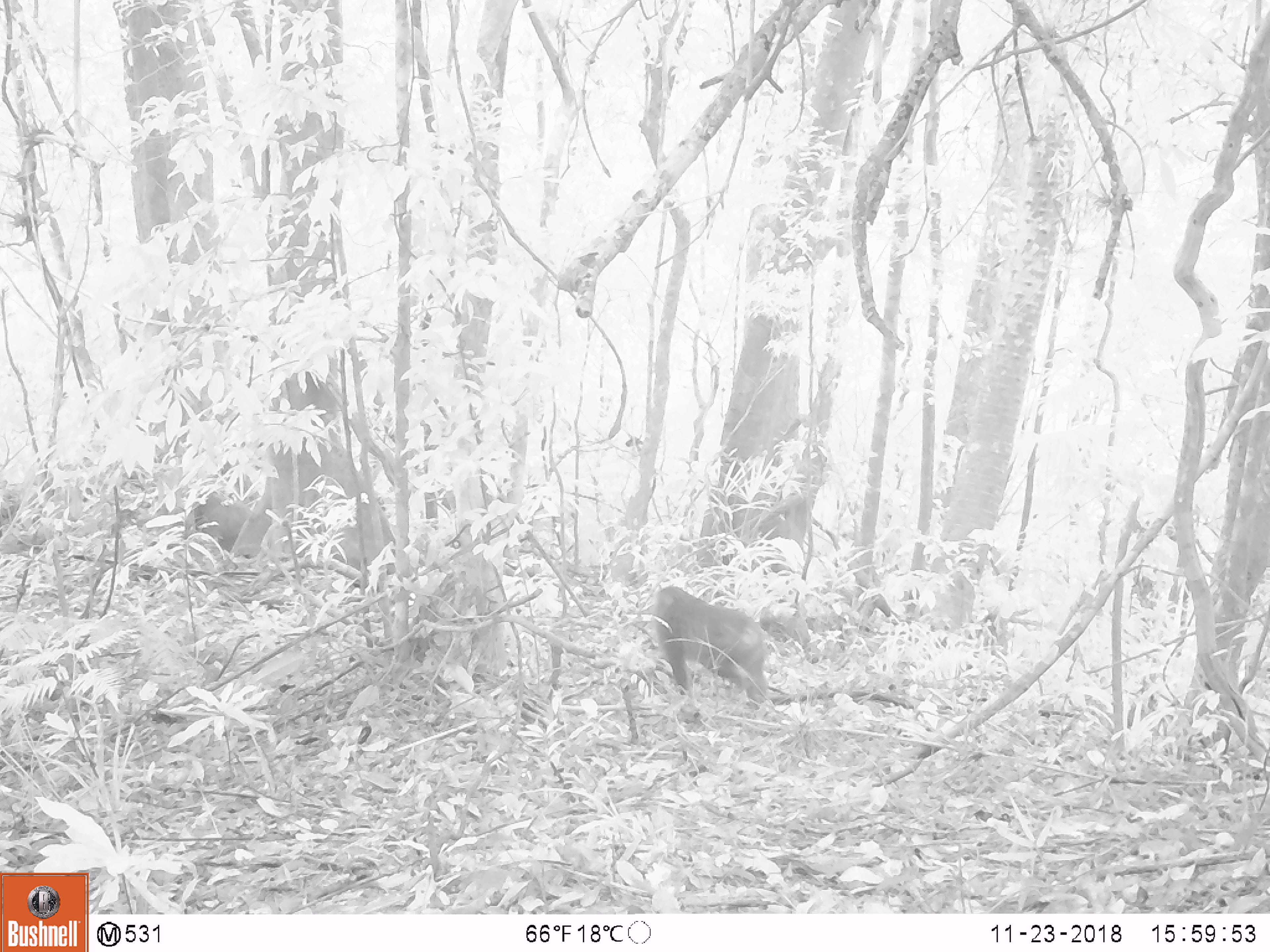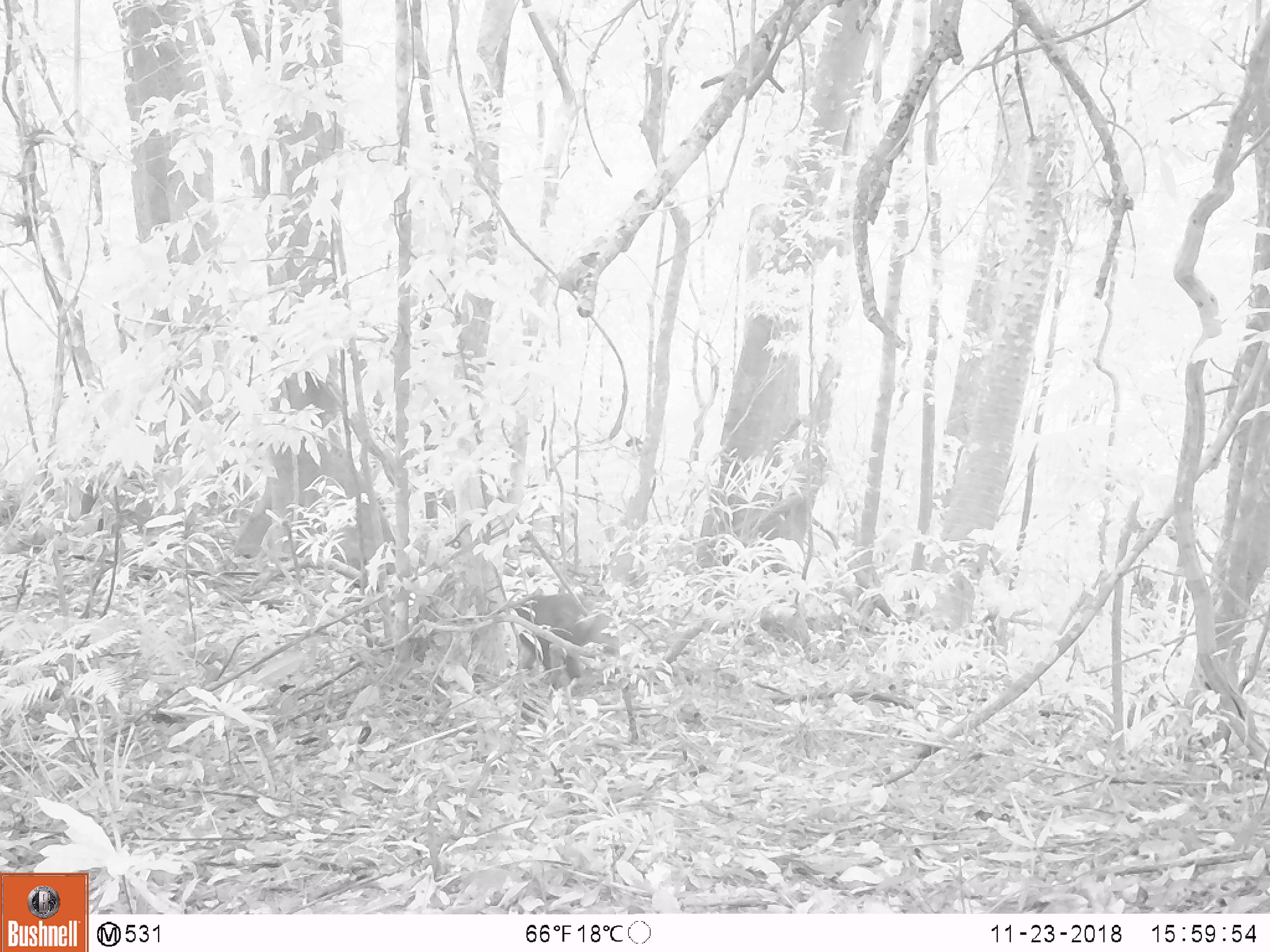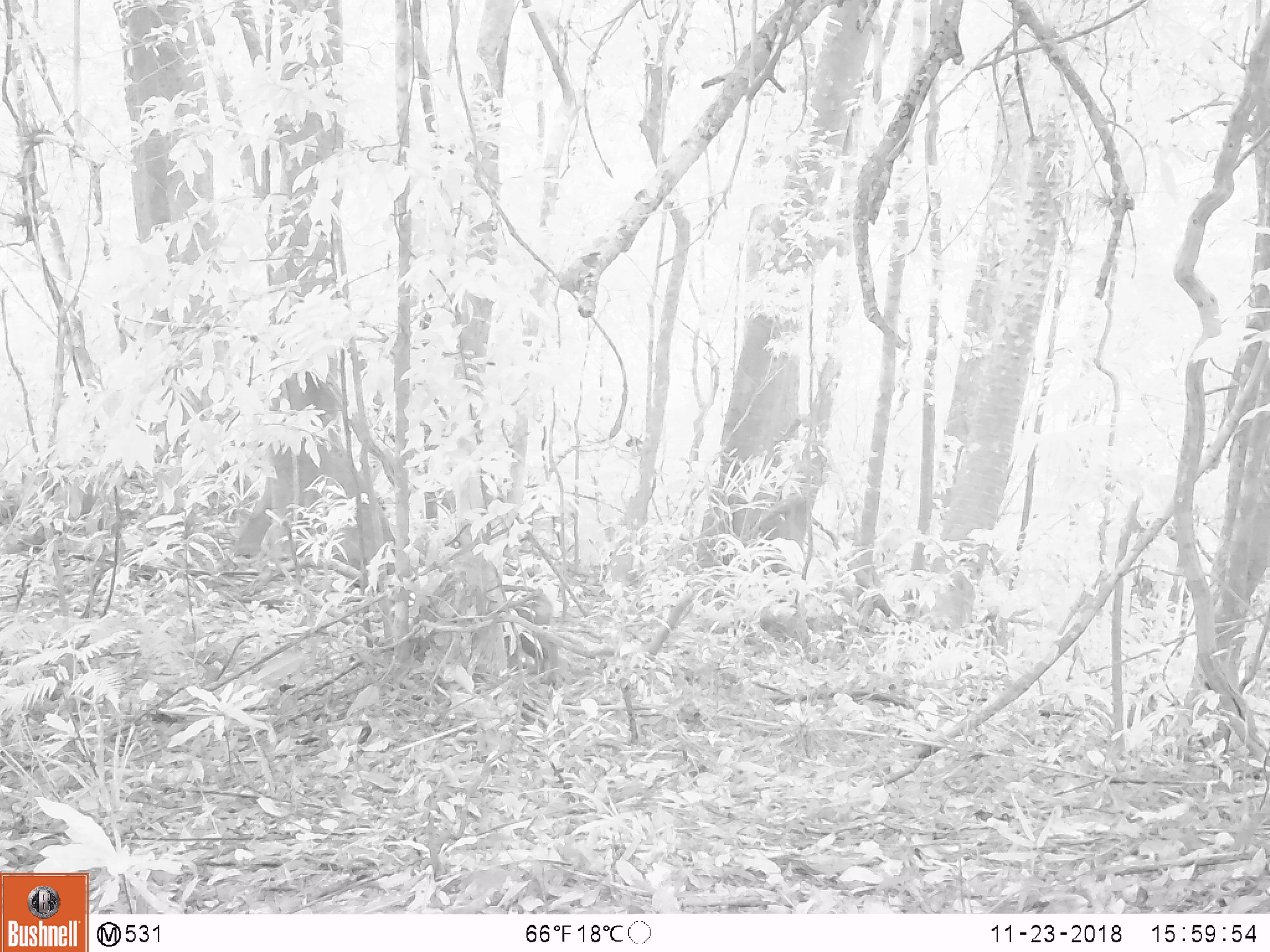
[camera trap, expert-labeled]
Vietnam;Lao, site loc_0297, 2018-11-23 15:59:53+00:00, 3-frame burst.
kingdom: Animalia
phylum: Chordata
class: Mammalia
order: Primates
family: Cercopithecidae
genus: Macaca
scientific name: Macaca arctoides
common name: stump-tailed macaque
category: stump tailed macaque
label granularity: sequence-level